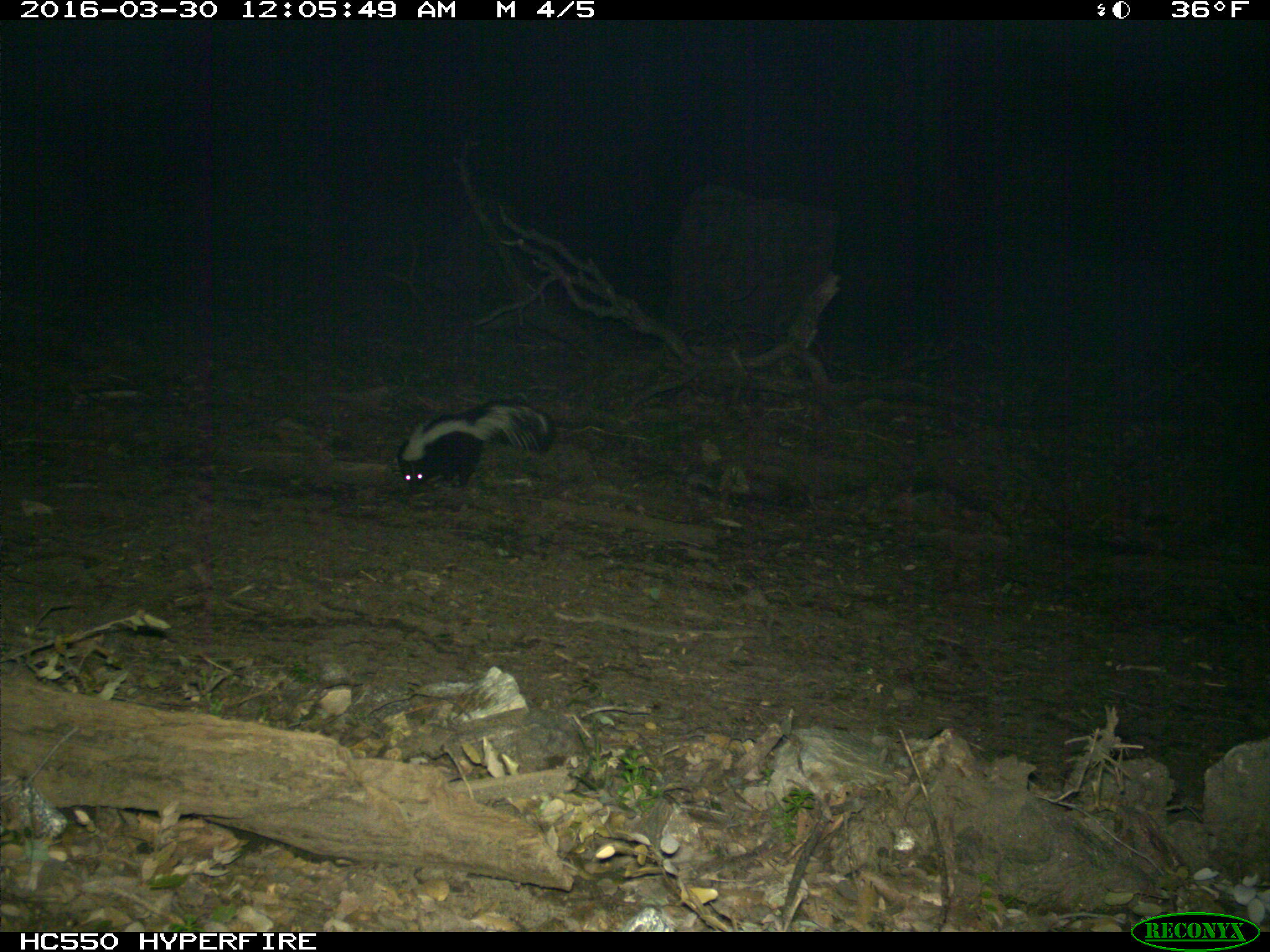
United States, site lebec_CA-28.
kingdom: Animalia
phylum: Chordata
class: Mammalia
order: Carnivora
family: Mephitidae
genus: Mephitis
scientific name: Mephitis mephitis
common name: striped skunk